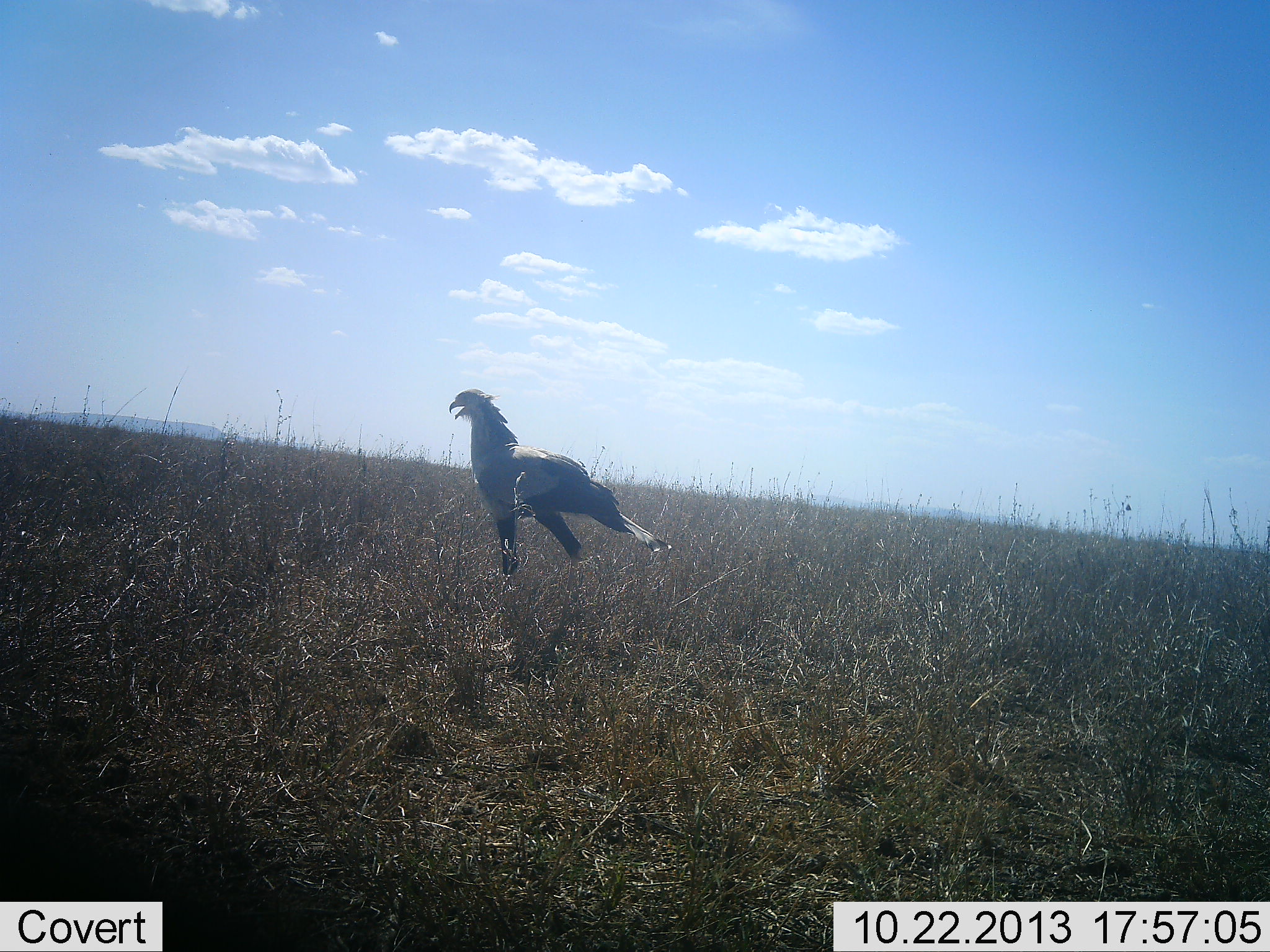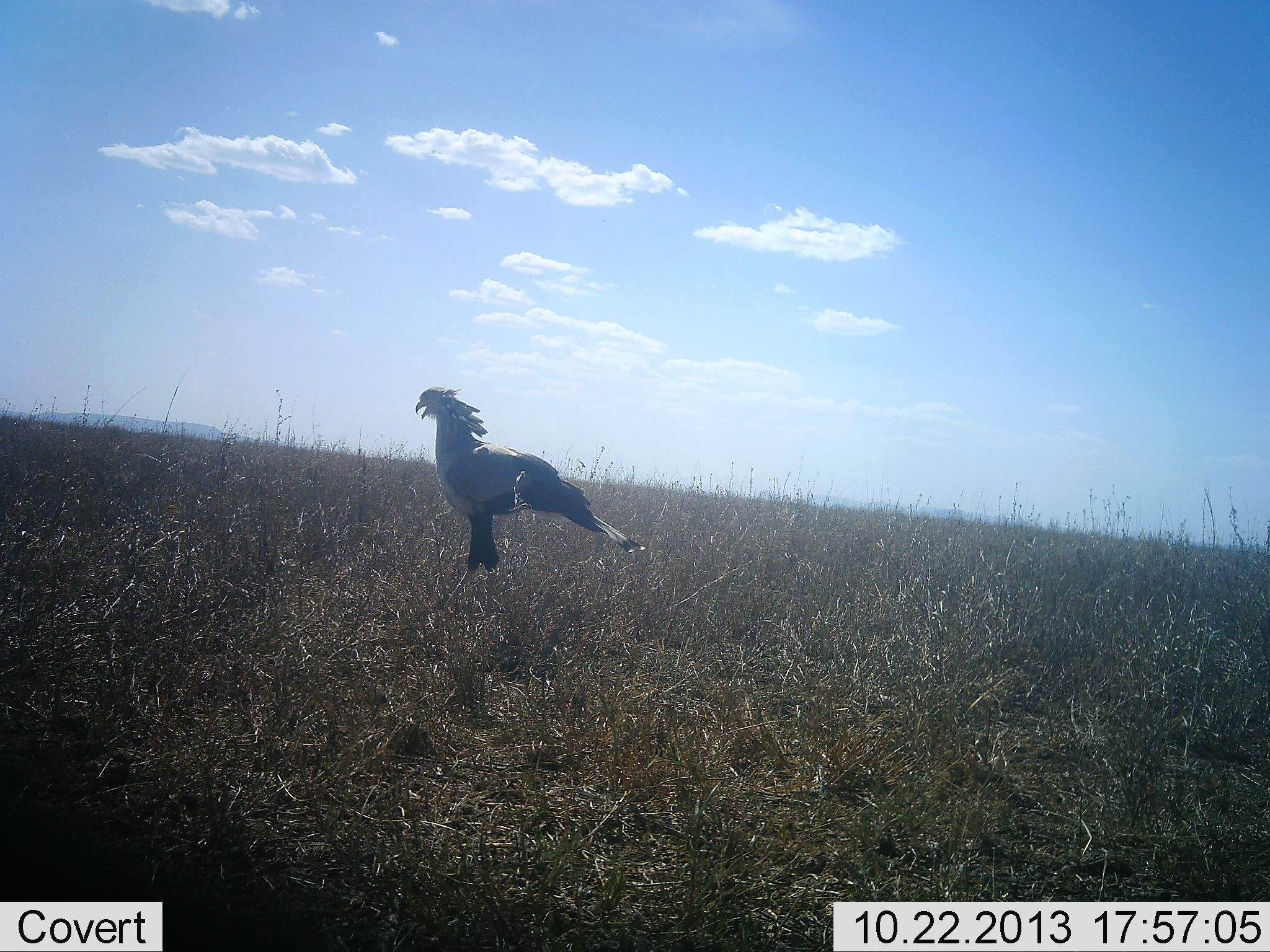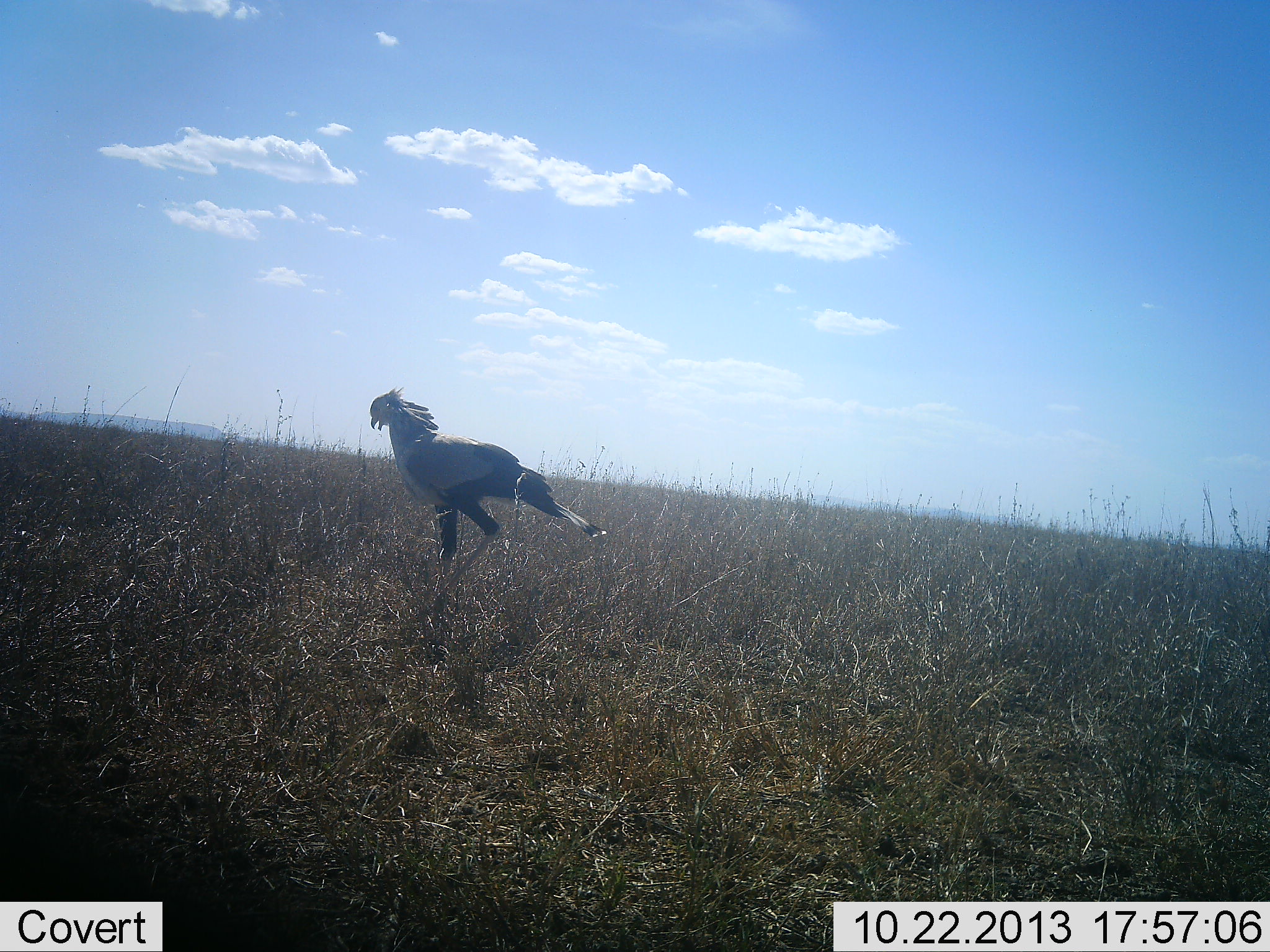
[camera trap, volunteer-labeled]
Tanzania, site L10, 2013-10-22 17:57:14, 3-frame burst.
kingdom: Animalia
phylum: Chordata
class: Aves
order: Accipitriformes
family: Sagittariidae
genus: Sagittarius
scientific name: Sagittarius serpentarius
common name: secretary bird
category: secretarybird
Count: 1.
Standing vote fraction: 0%.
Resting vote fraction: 0%.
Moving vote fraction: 100%.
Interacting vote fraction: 0%.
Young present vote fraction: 0%.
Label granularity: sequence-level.